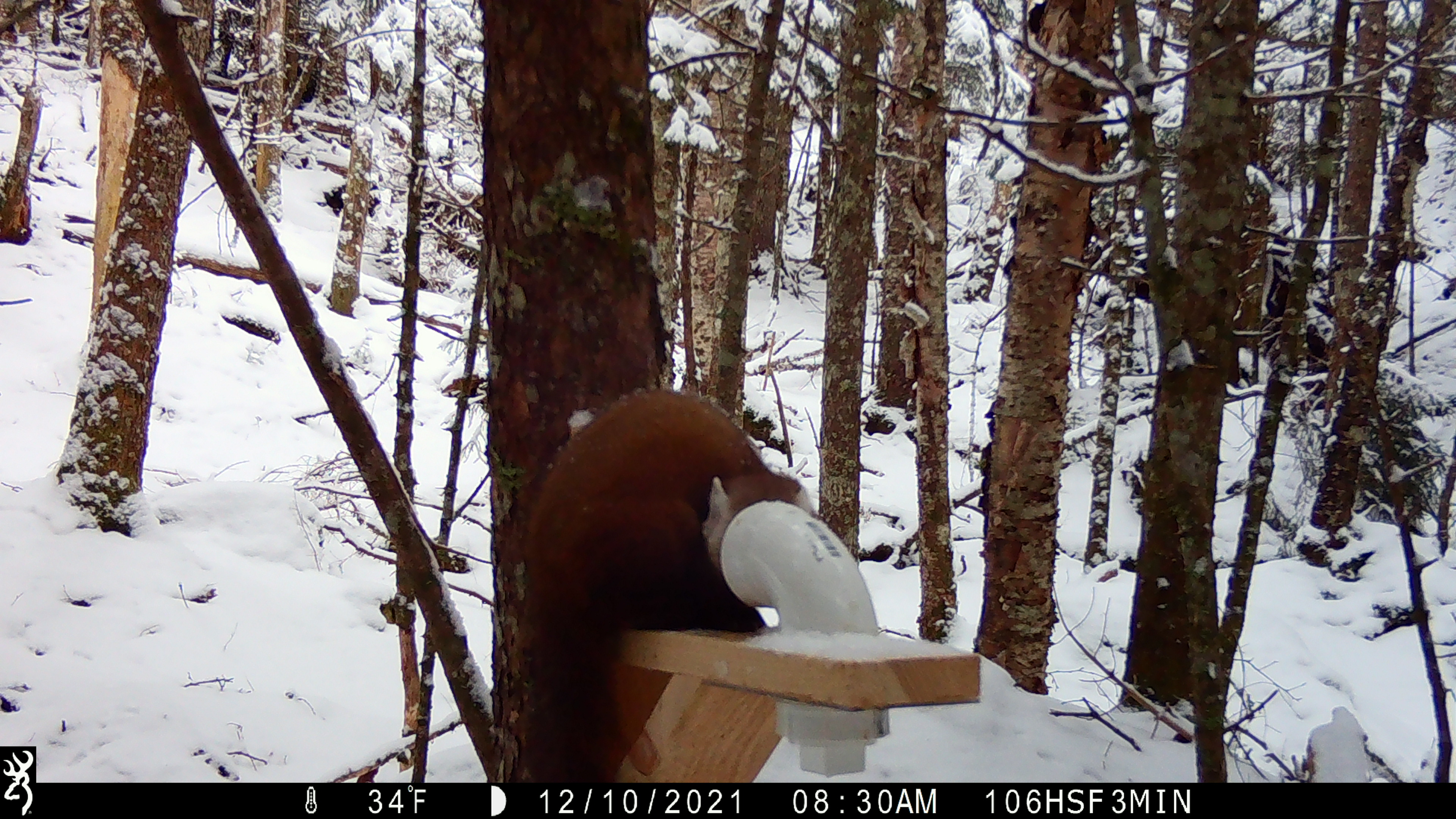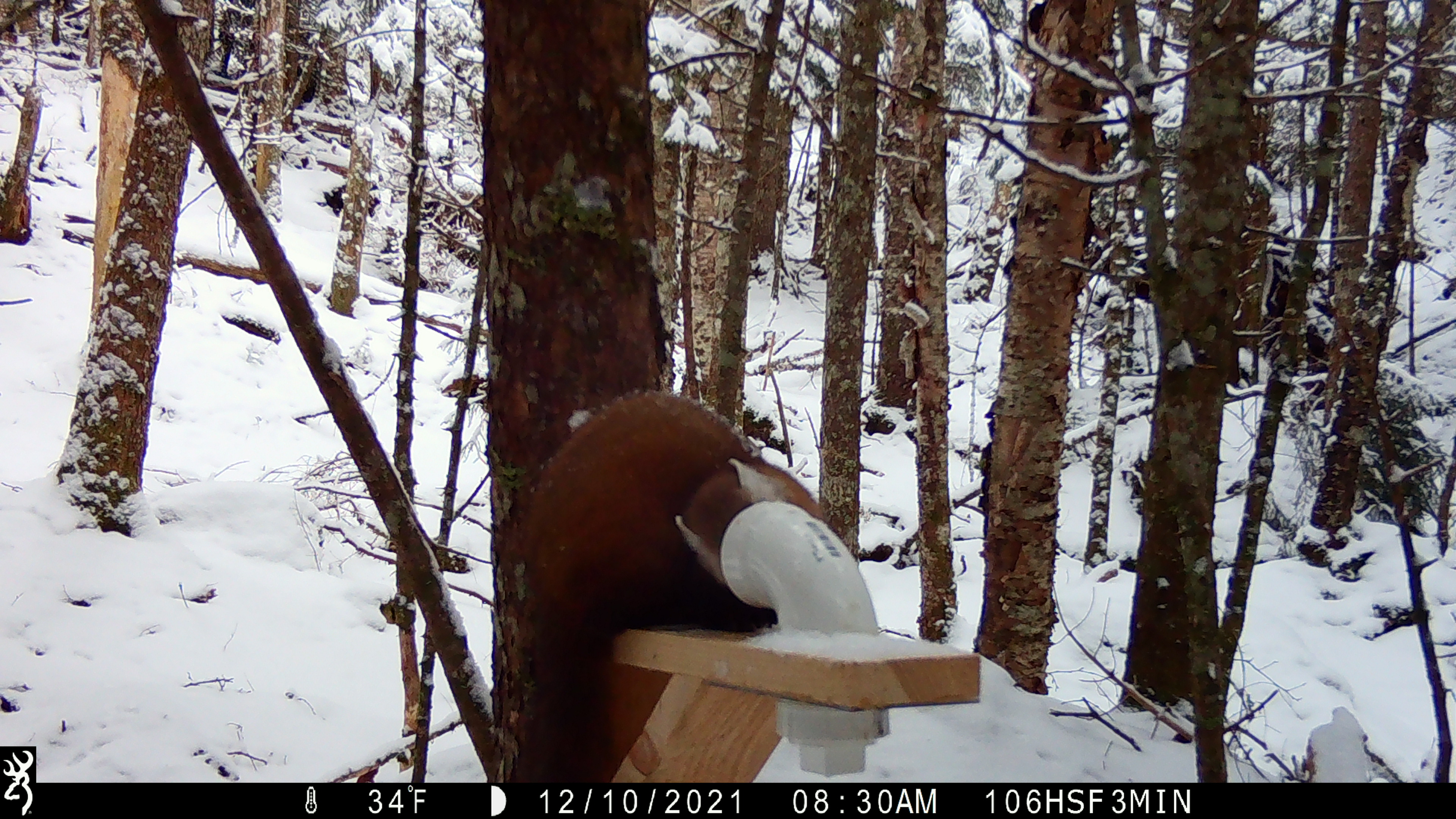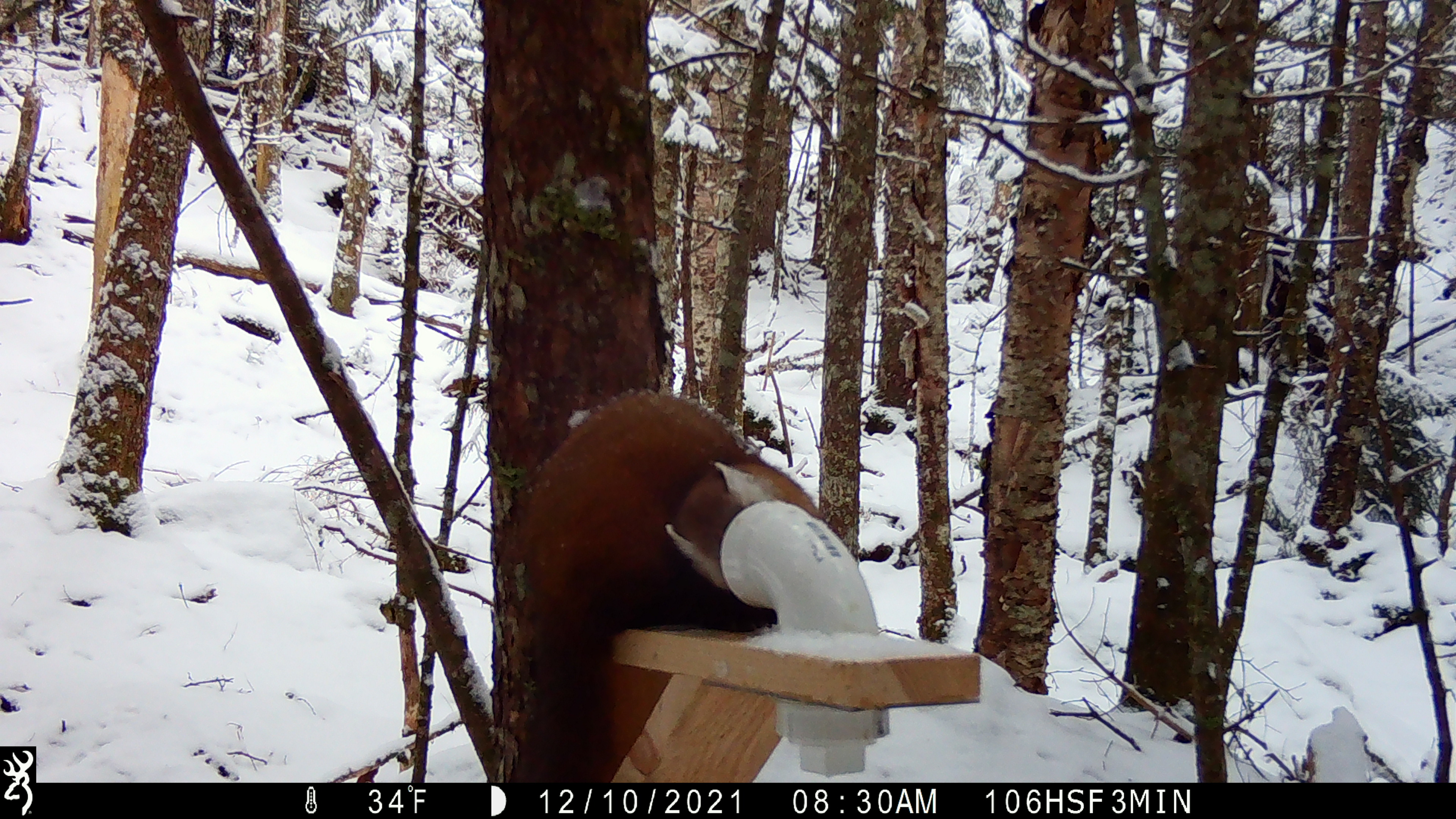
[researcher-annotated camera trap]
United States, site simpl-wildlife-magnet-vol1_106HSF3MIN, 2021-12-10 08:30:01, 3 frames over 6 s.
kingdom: Animalia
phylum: Chordata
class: Mammalia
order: Carnivora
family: Mustelidae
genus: Martes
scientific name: Martes americana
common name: american marten